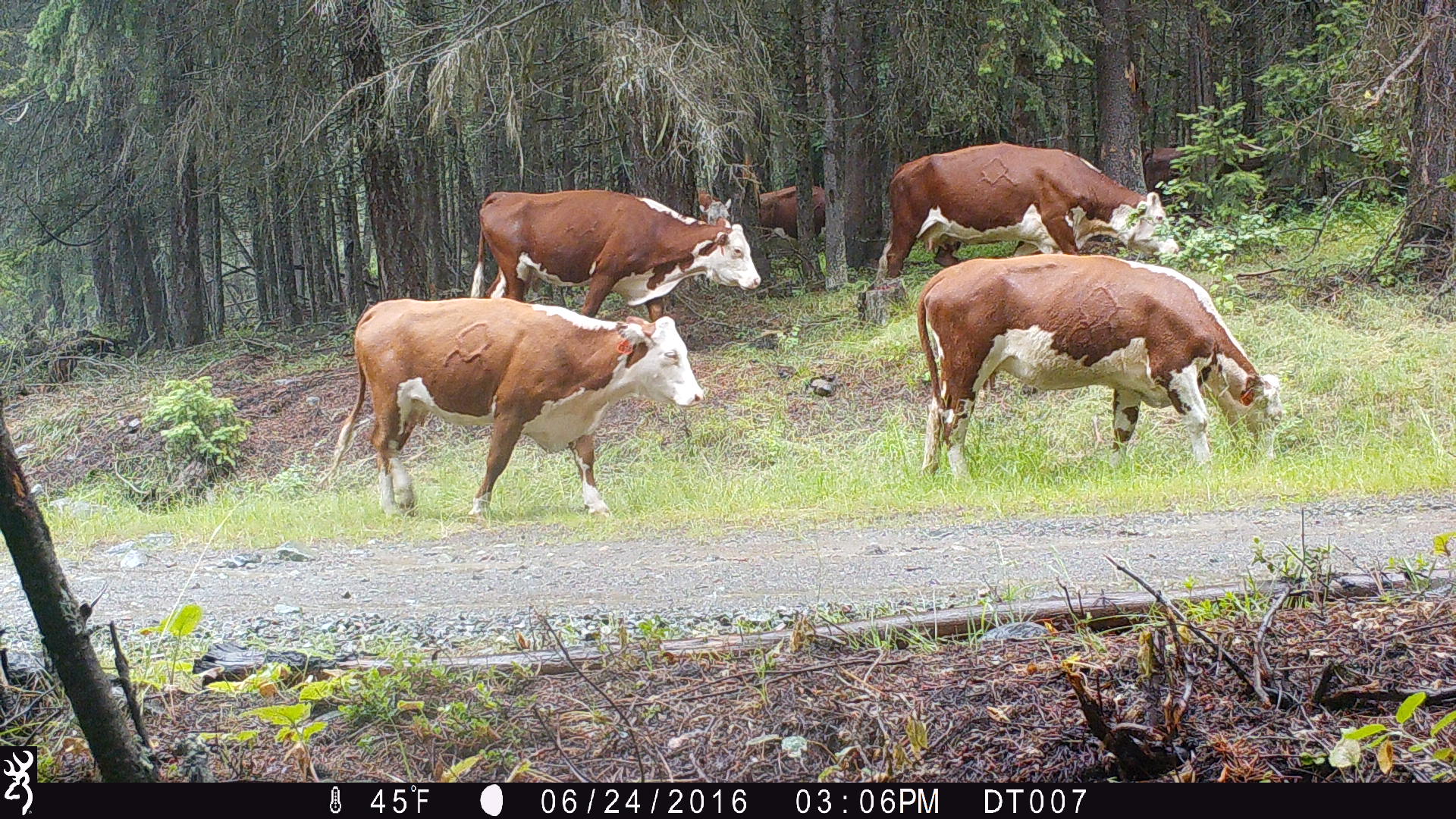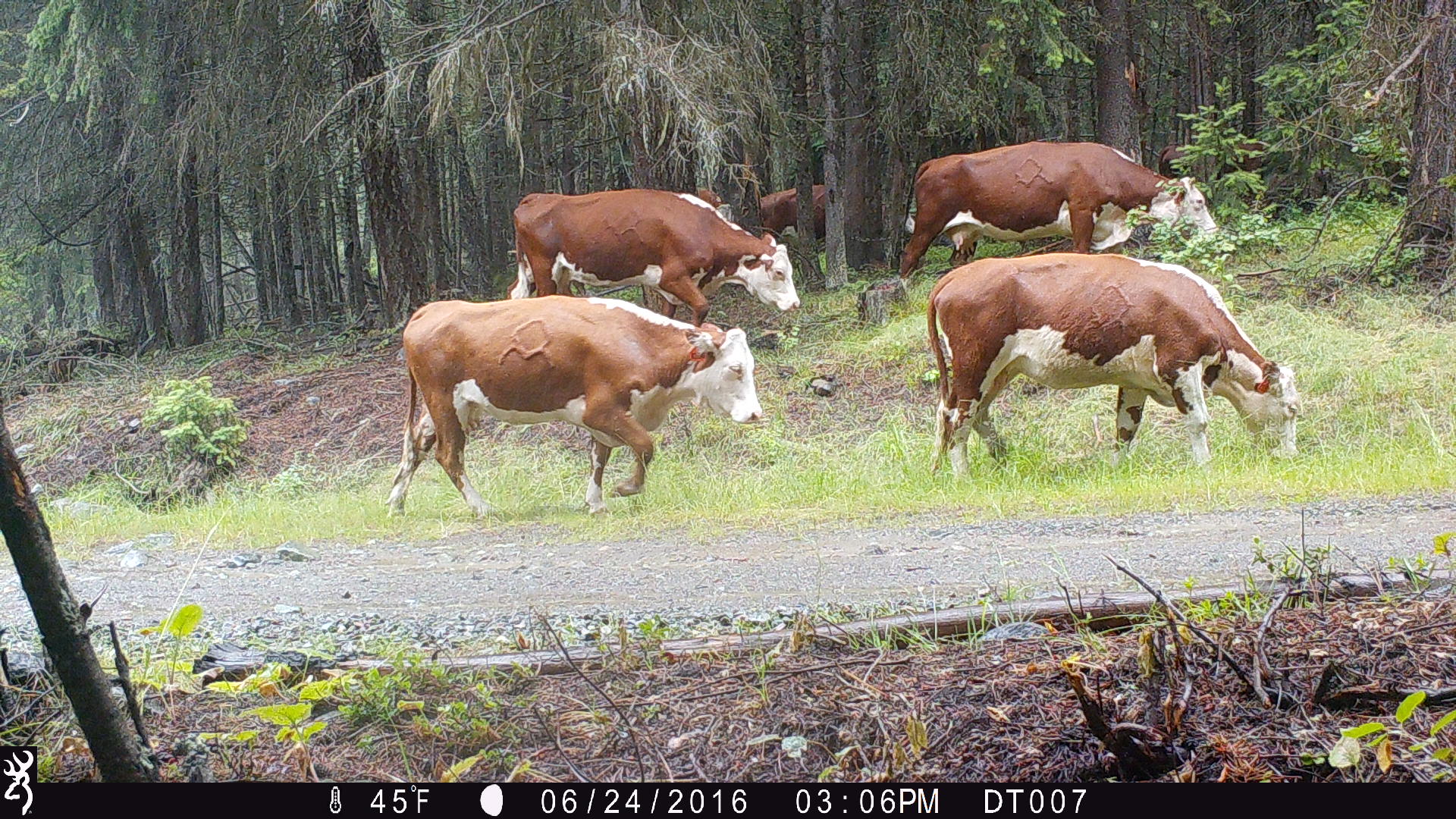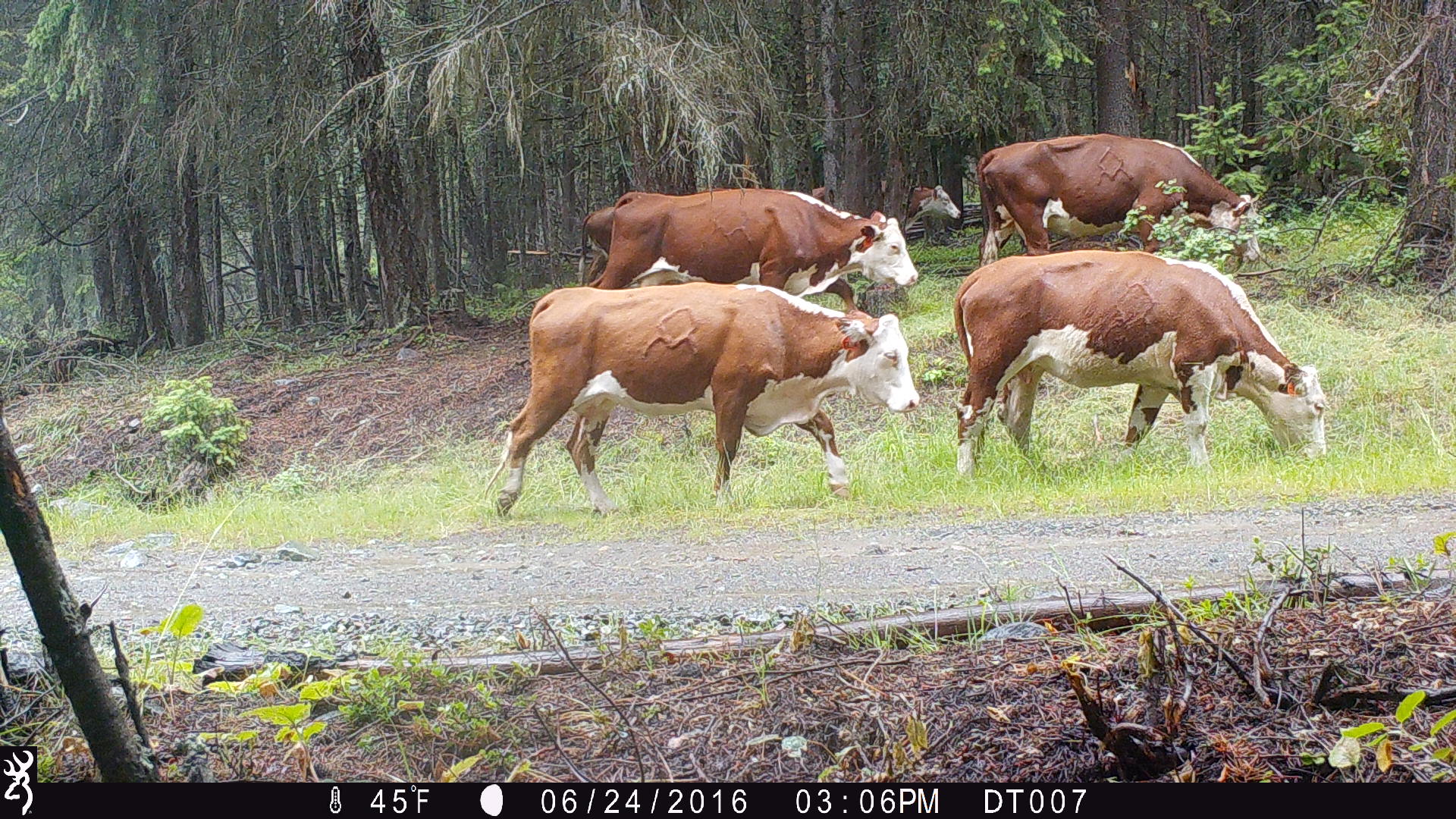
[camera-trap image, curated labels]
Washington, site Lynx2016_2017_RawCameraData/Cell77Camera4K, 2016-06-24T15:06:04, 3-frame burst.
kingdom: Animalia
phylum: Chordata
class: Mammalia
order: Artiodactyla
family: Bovidae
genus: Bos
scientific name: Bos taurus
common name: domestic cattle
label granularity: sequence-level